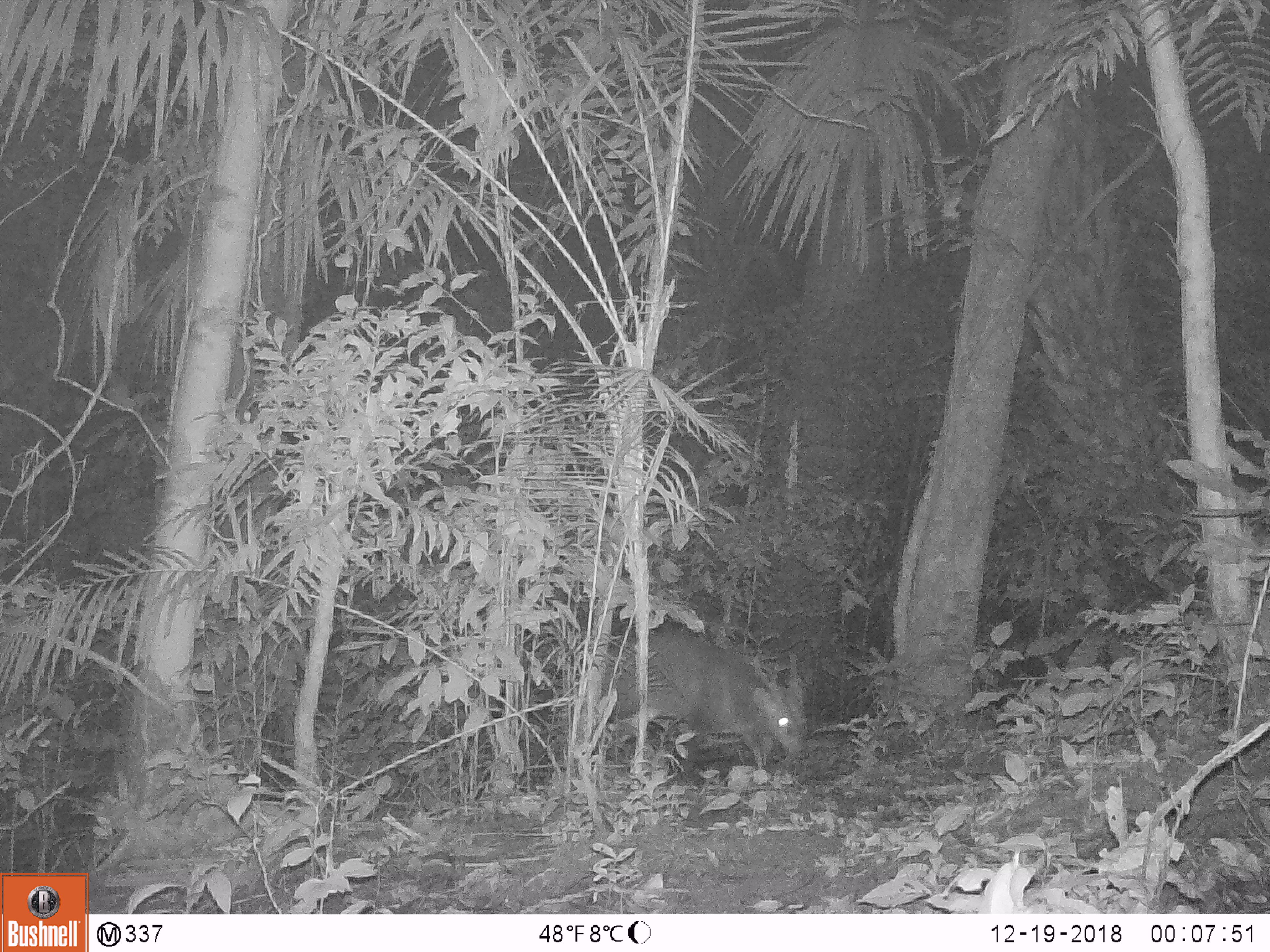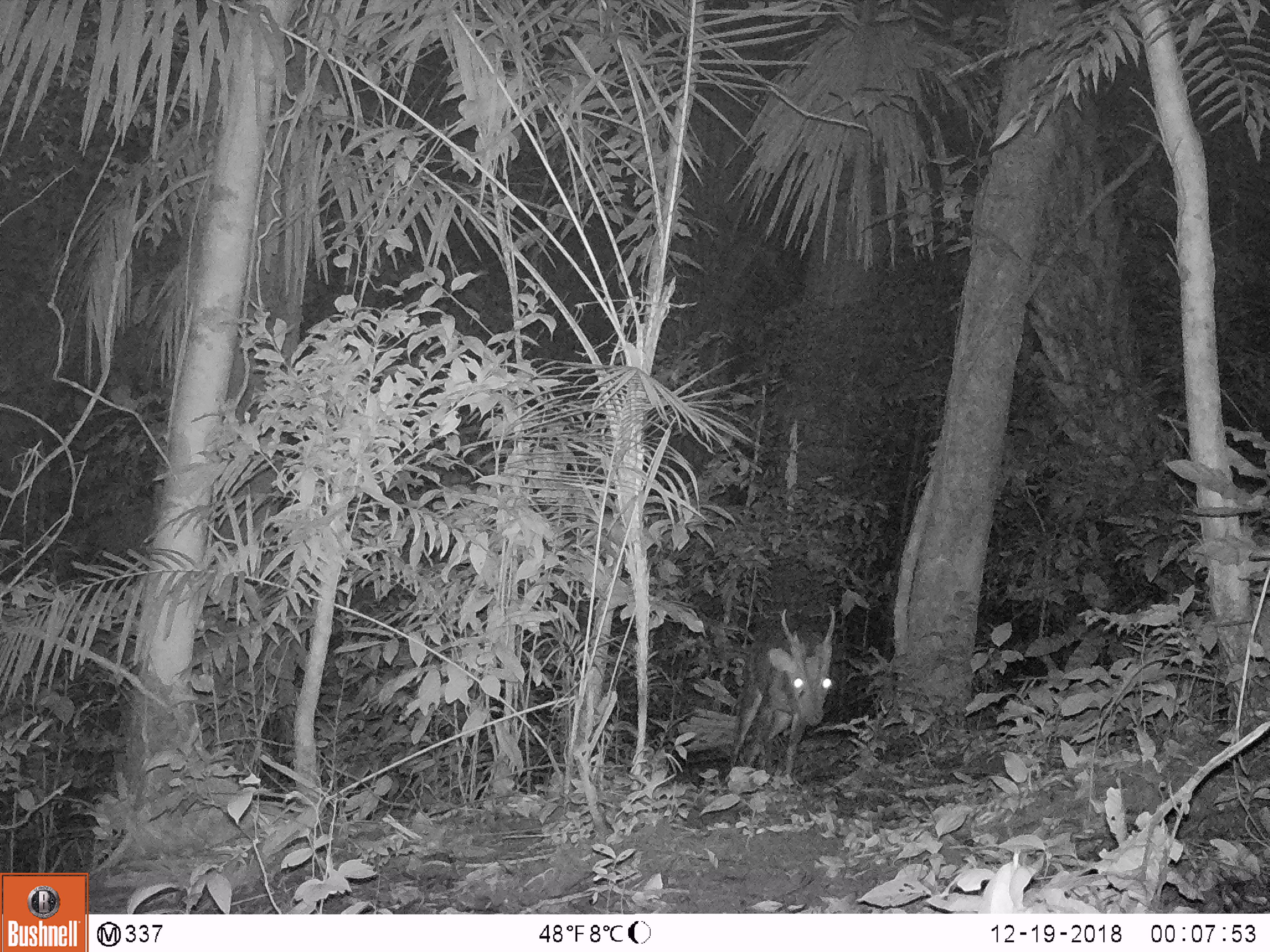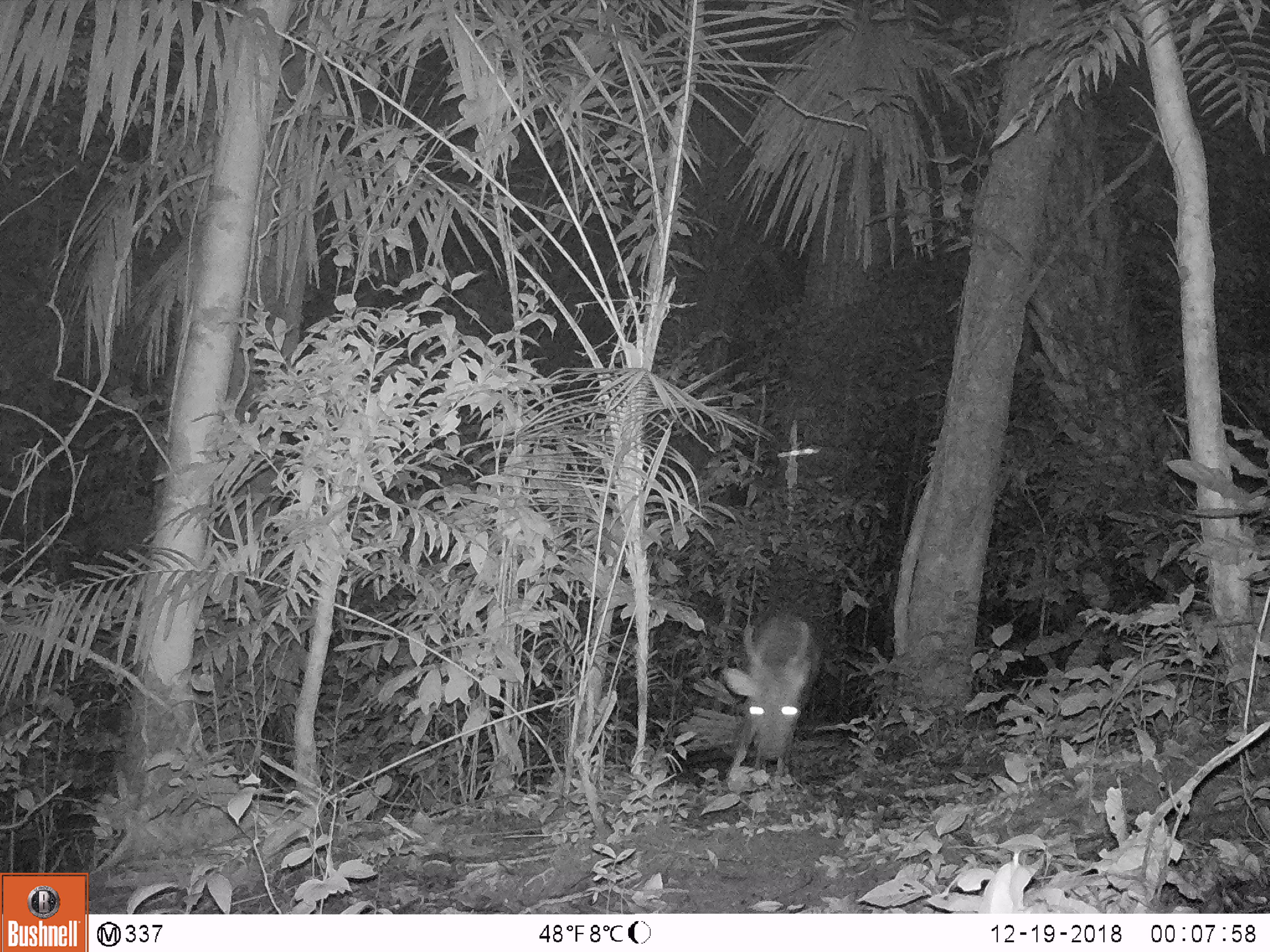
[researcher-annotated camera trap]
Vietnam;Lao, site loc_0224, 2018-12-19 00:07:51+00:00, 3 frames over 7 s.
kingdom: Animalia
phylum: Chordata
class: Mammalia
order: Artiodactyla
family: Cervidae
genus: Muntiacus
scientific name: Muntiacus vuquangensis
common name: large-antlered muntjac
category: large antlered muntjac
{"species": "large antlered muntjac (large-antlered muntjac) (Muntiacus vuquangensis)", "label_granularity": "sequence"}